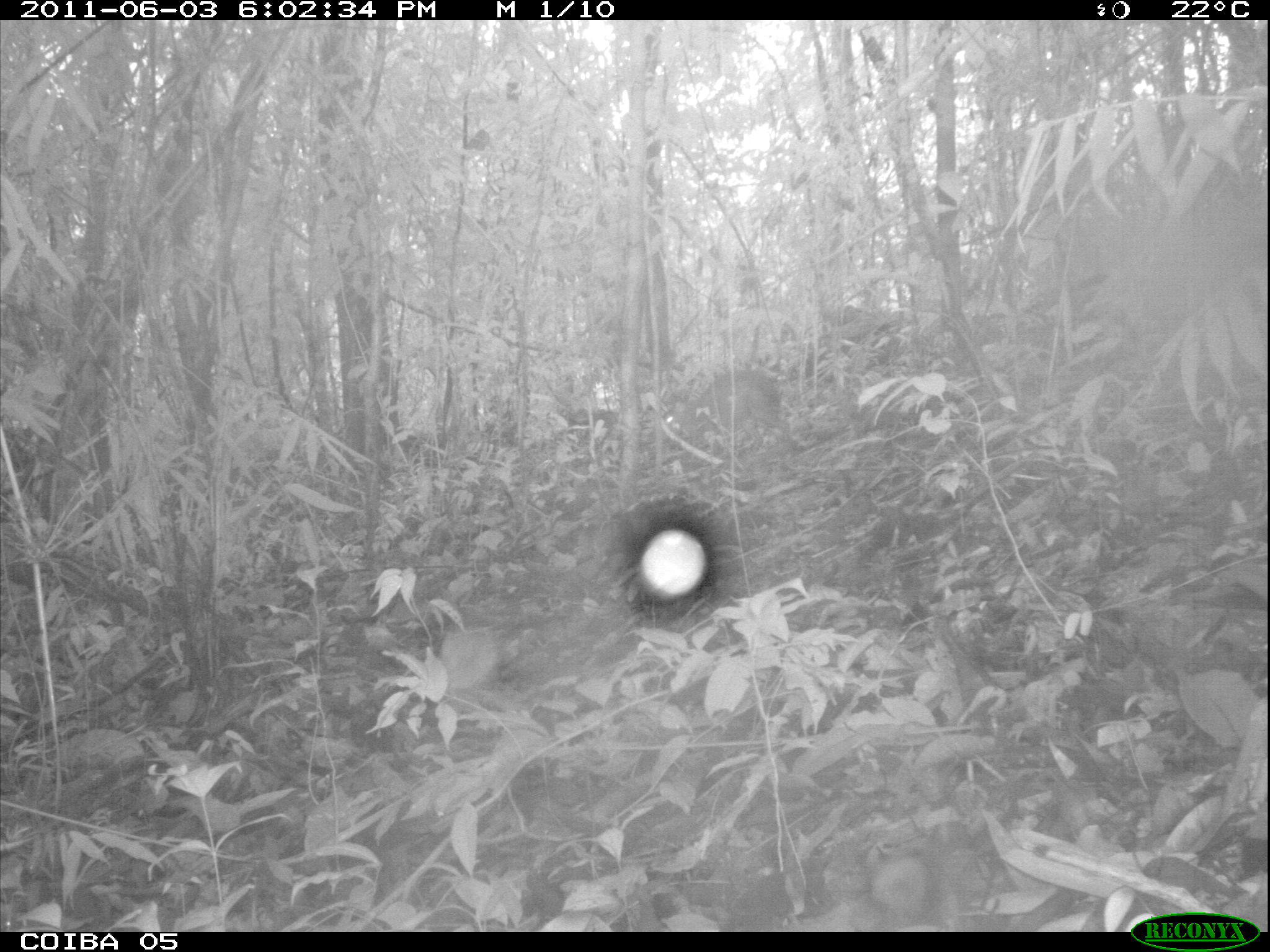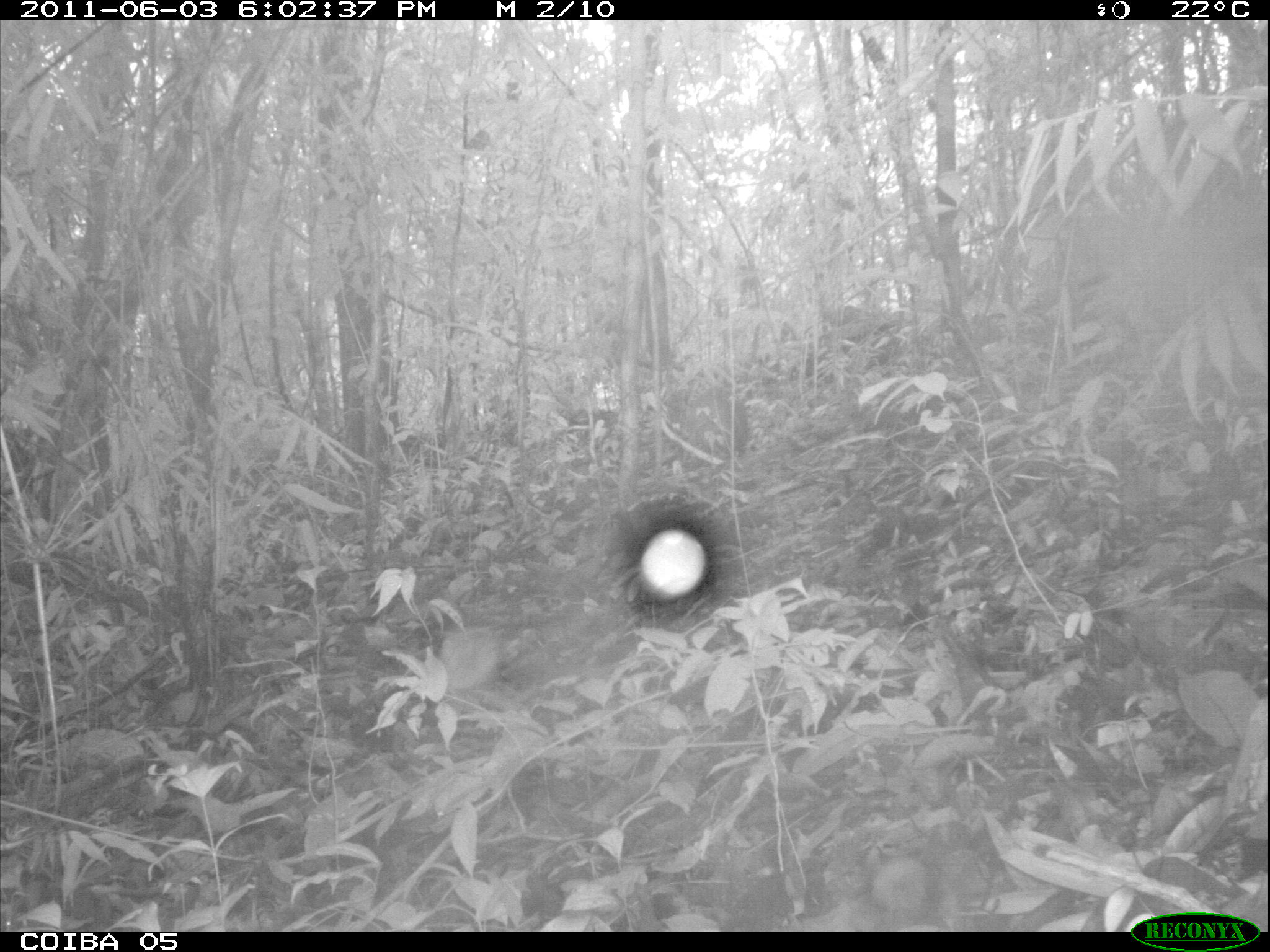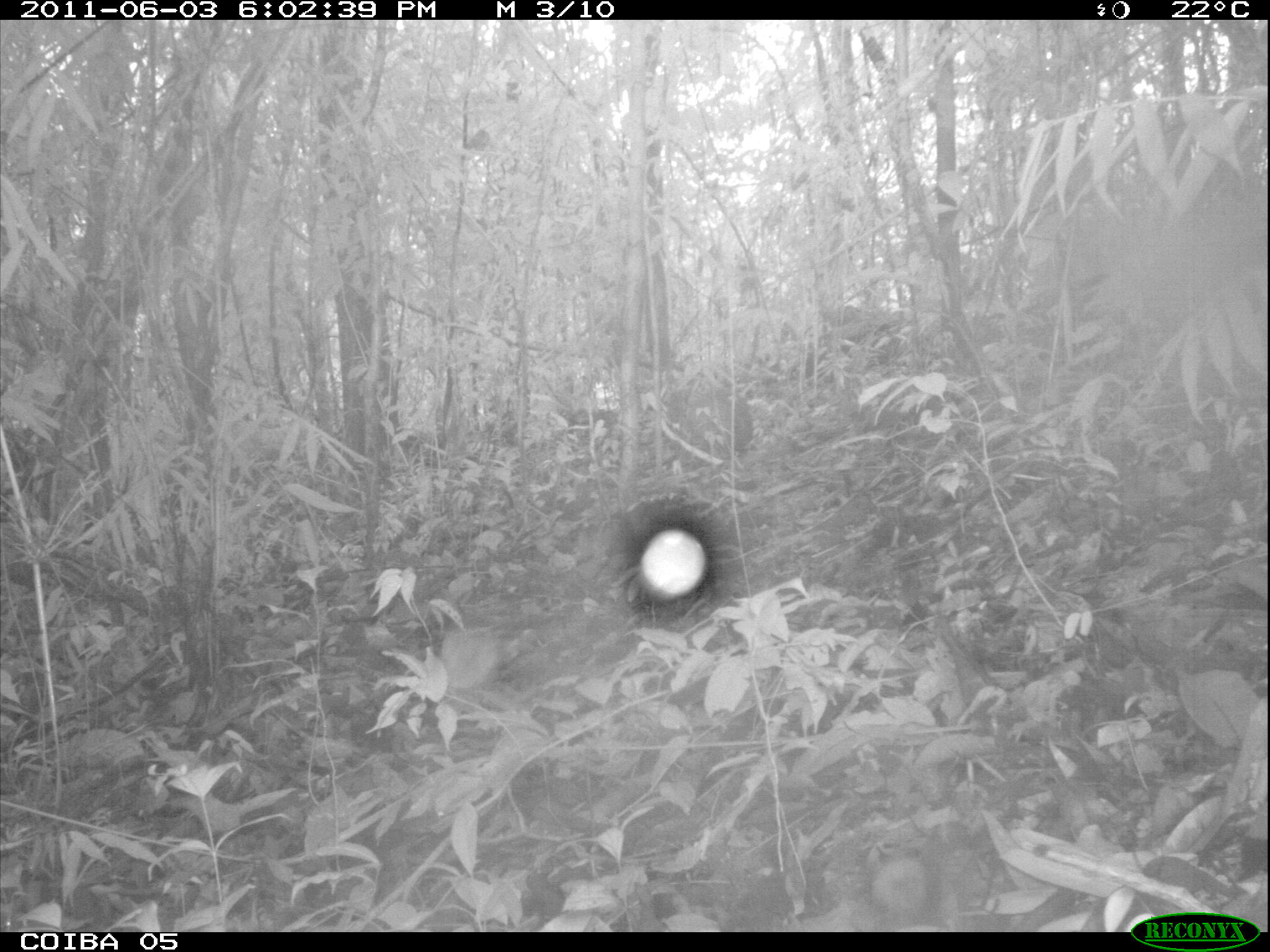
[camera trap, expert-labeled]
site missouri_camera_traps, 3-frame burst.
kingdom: Animalia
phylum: Chordata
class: Mammalia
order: Rodentia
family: Dasyproctidae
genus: Dasyprocta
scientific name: Dasyprocta coibae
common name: coiban agouti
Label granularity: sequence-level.